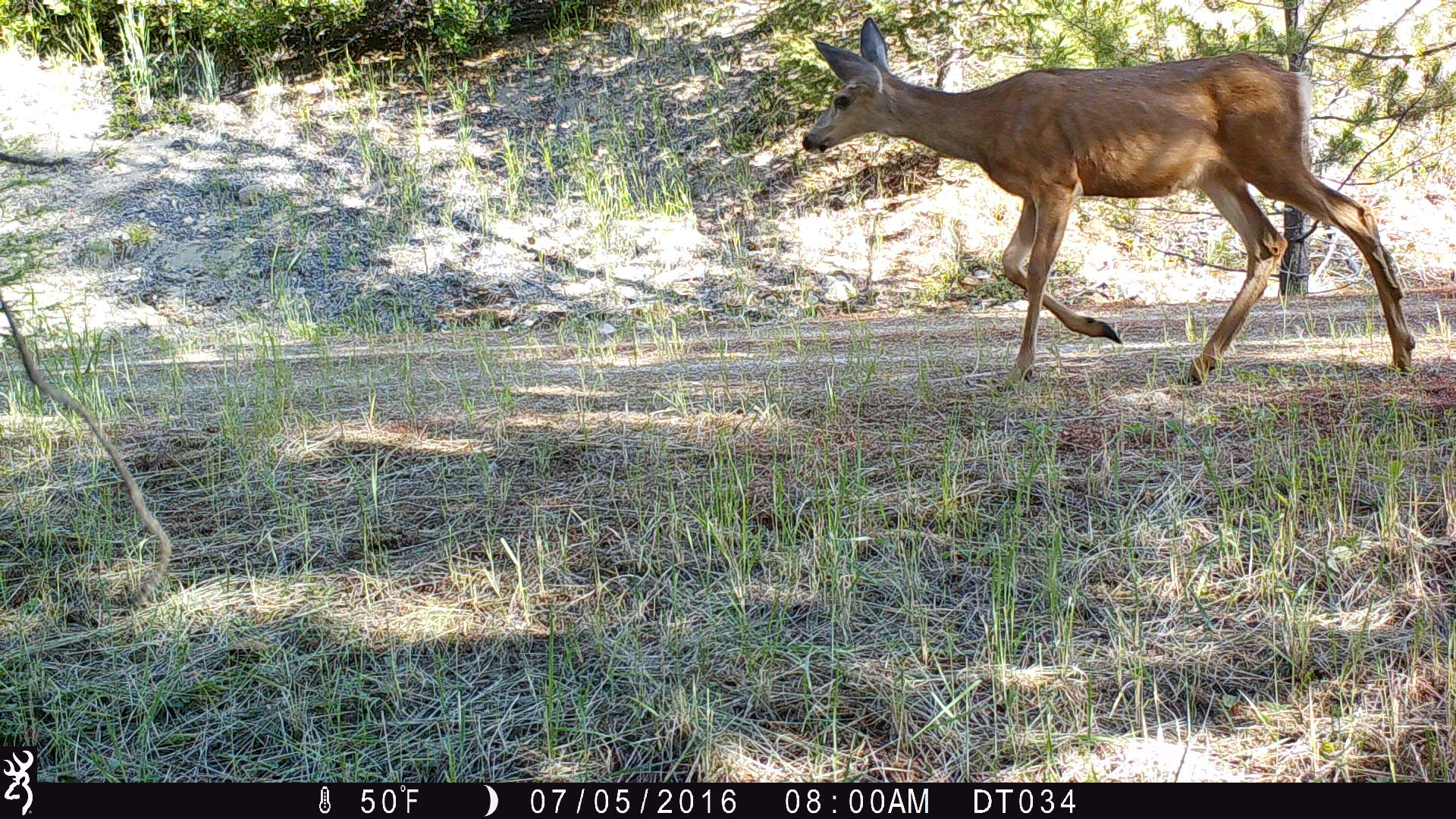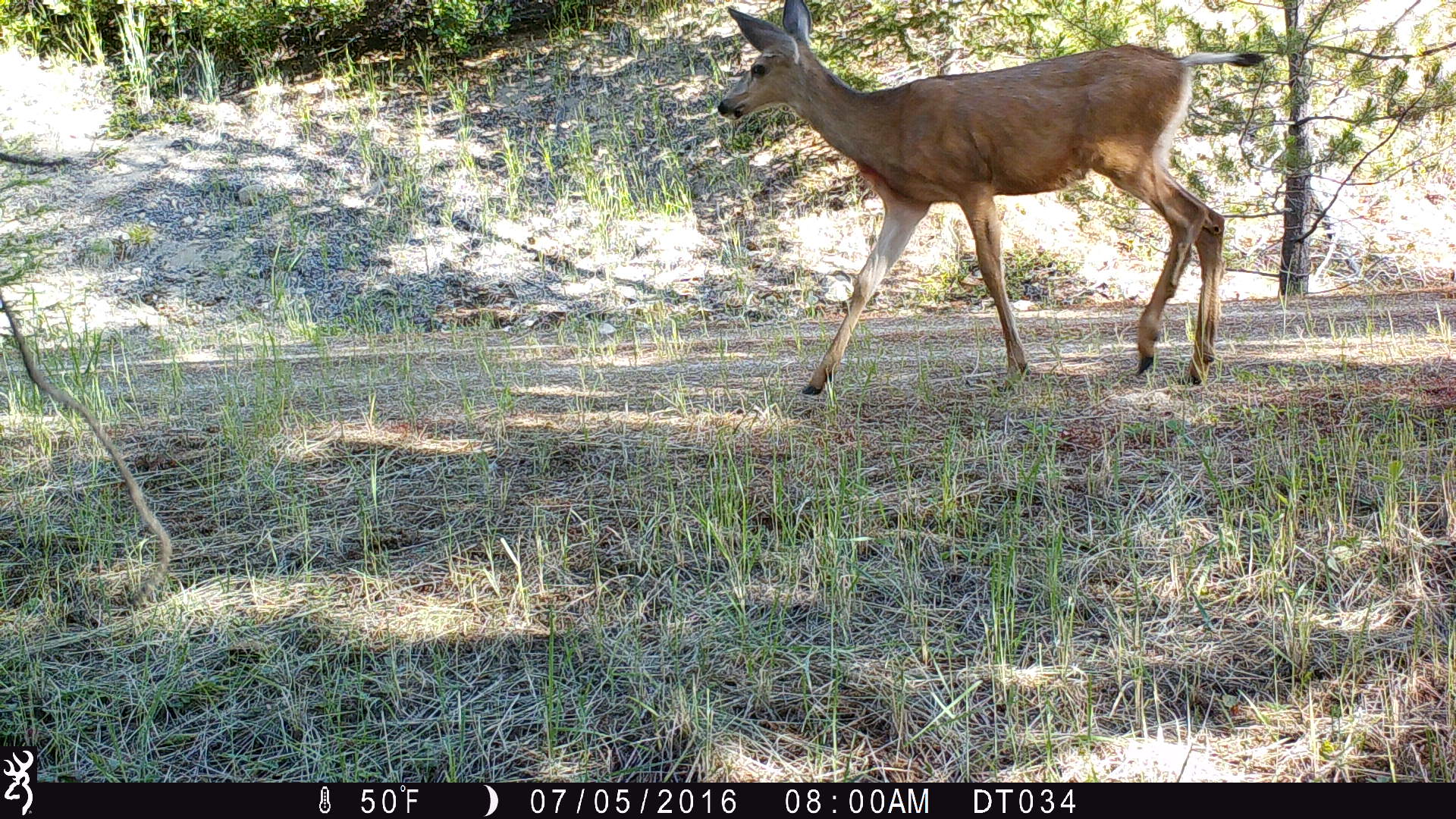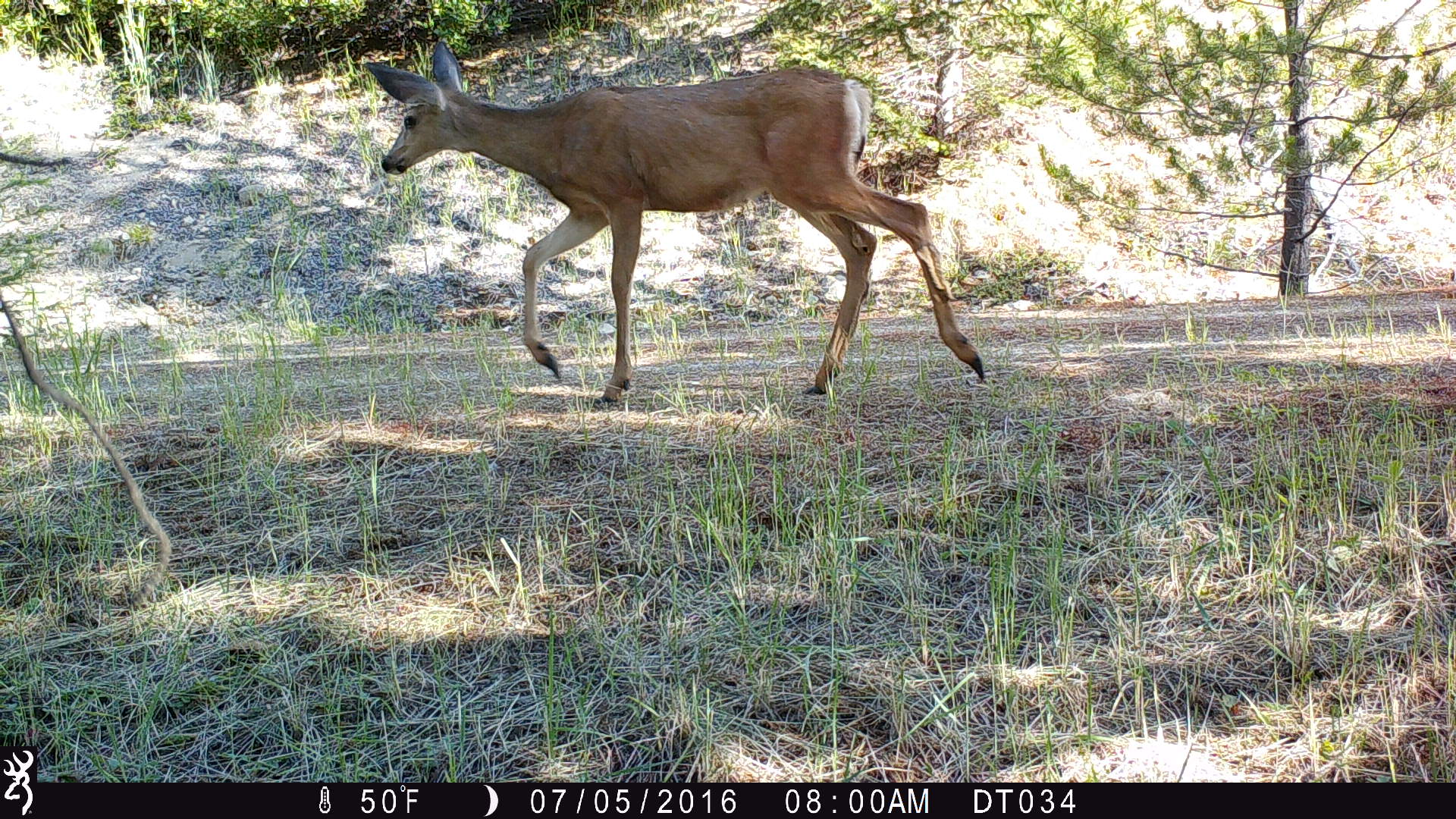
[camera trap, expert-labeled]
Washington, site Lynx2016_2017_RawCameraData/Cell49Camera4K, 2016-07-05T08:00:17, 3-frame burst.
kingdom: Animalia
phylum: Chordata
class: Mammalia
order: Artiodactyla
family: Cervidae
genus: Odocoileus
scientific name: Odocoileus hemionus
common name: mule deer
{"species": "Odocoileus hemionus (mule deer)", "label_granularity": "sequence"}